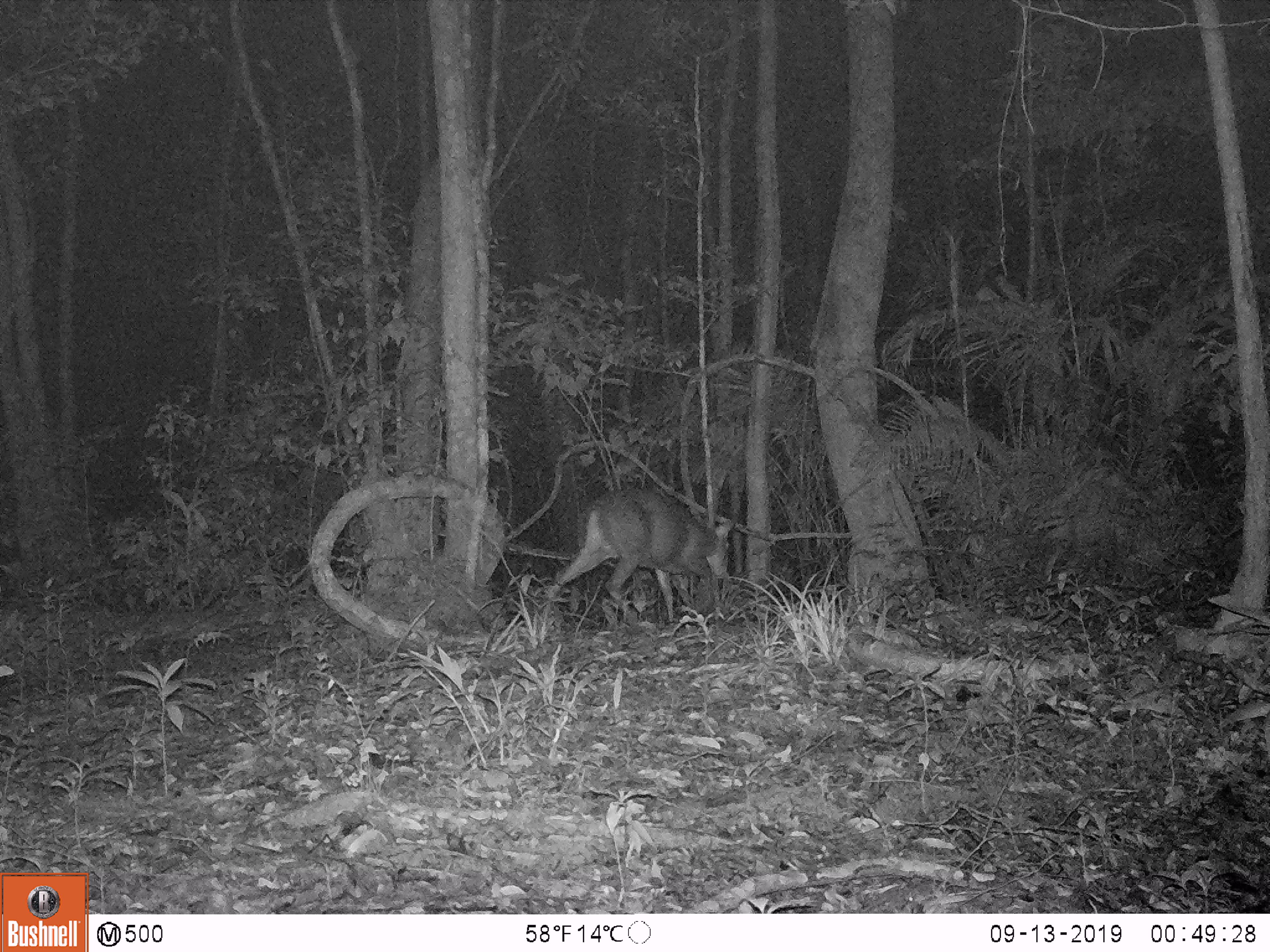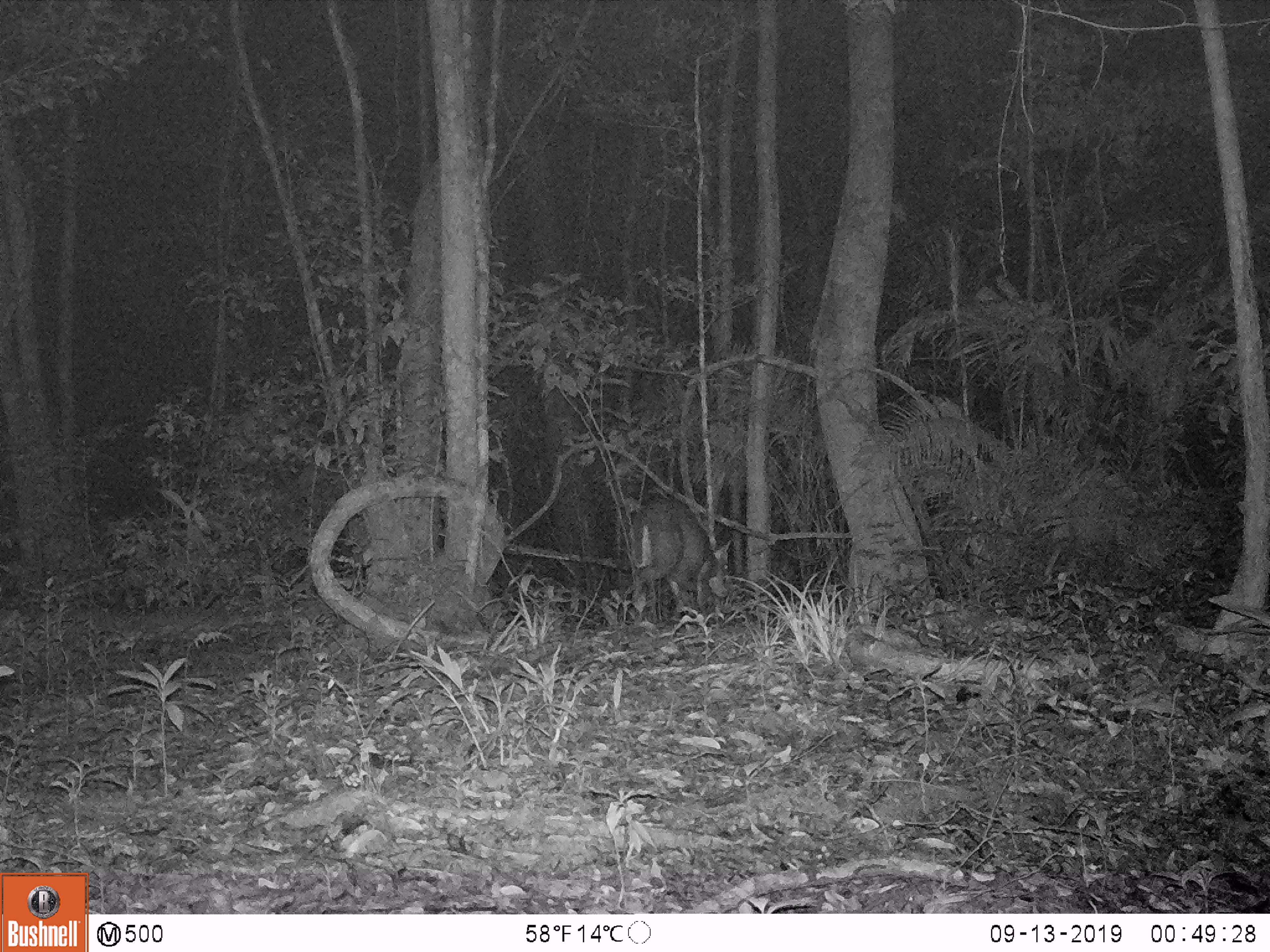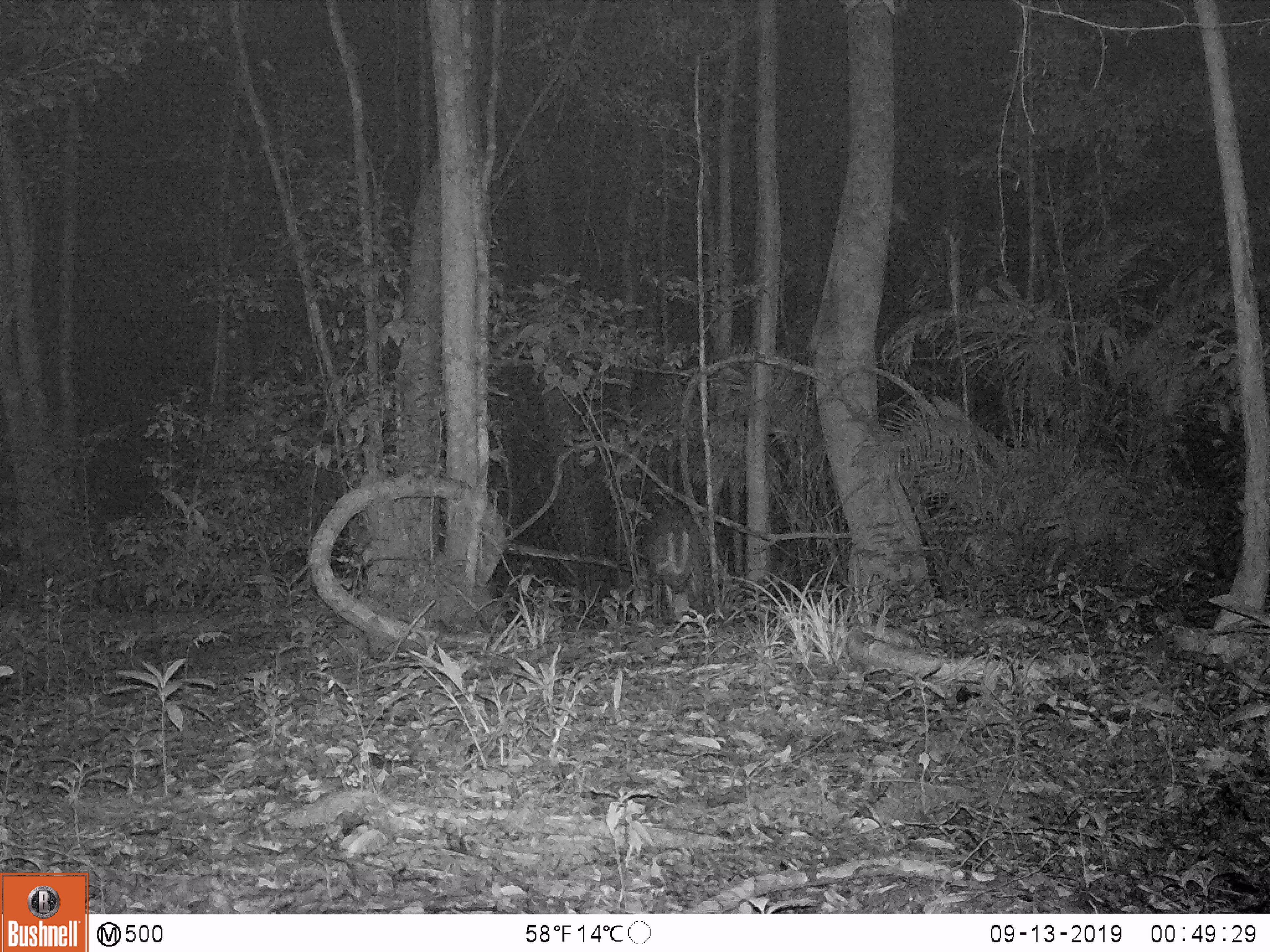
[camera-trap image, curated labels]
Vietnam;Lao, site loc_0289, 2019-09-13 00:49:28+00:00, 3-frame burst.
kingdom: Animalia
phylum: Chordata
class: Mammalia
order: Artiodactyla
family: Cervidae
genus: Muntiacus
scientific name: Muntiacus rooseveltorum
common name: roosevelt's muntjac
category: roosevelts muntjac group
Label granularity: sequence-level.